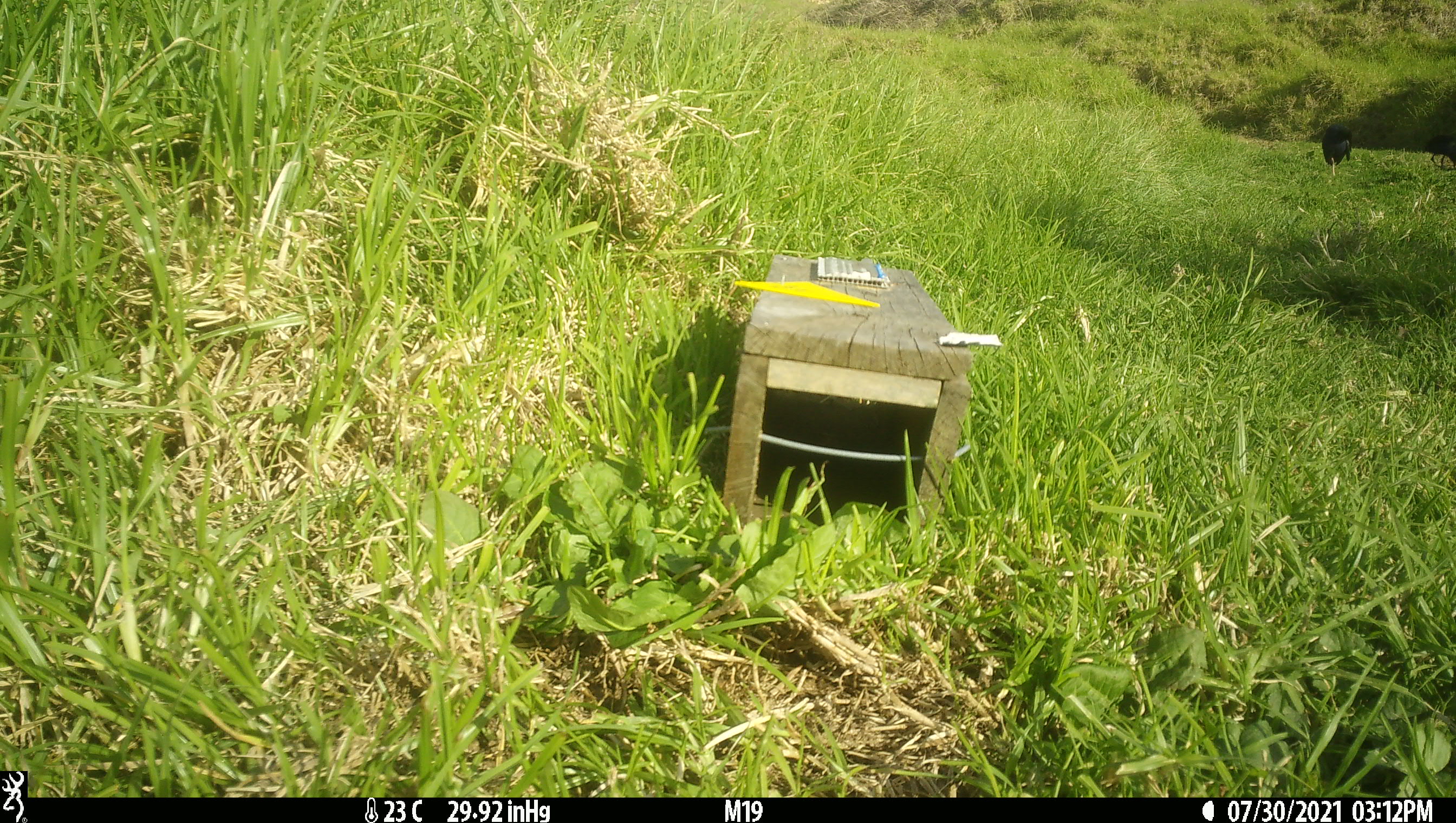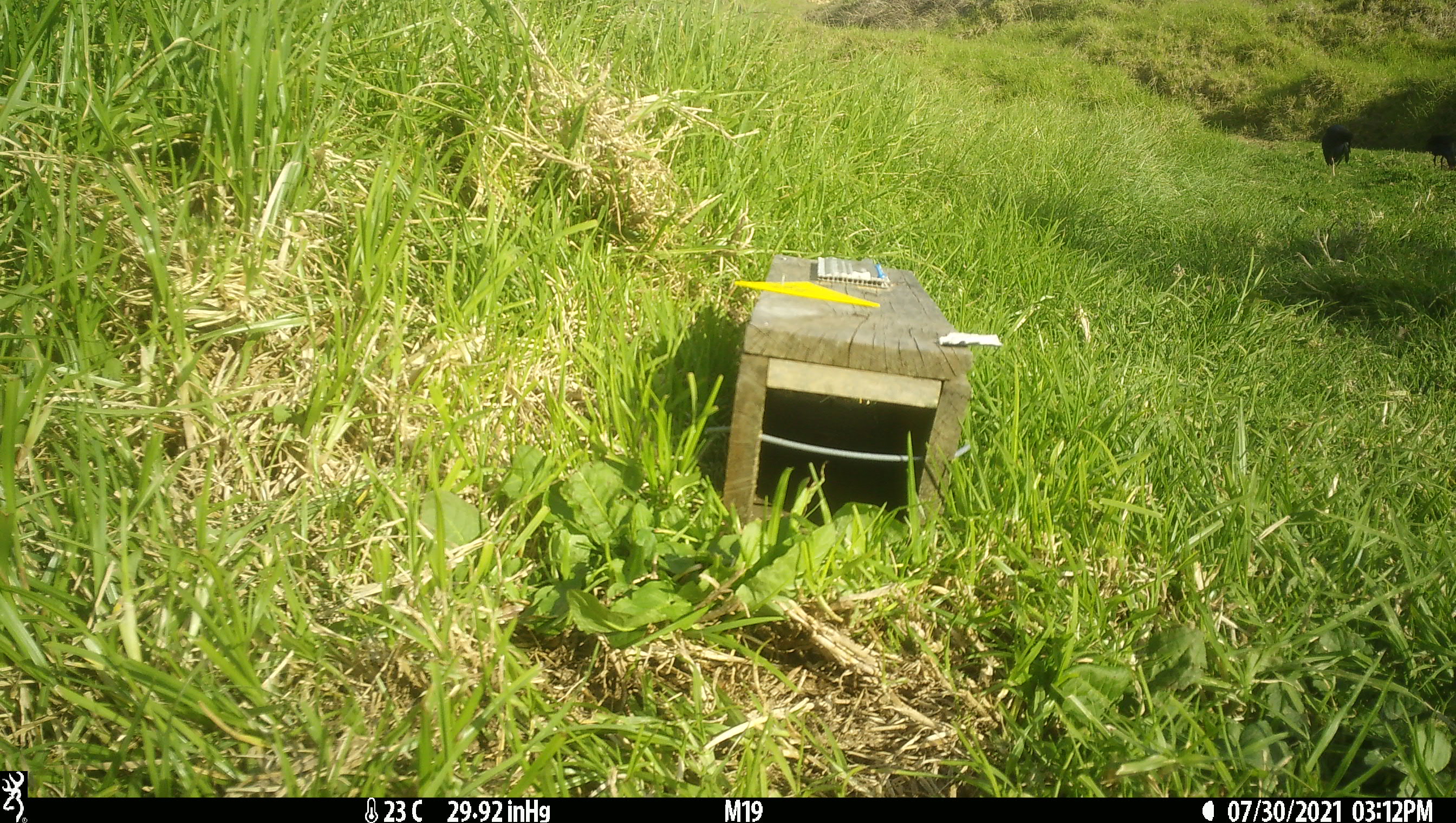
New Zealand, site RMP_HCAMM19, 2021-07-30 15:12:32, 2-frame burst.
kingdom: Animalia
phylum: Chordata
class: Aves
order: Gruiformes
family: Rallidae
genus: Porphyrio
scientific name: Porphyrio melanotus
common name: australasian swamphen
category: pukeko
Pukeko (australasian swamphen) (Porphyrio melanotus).